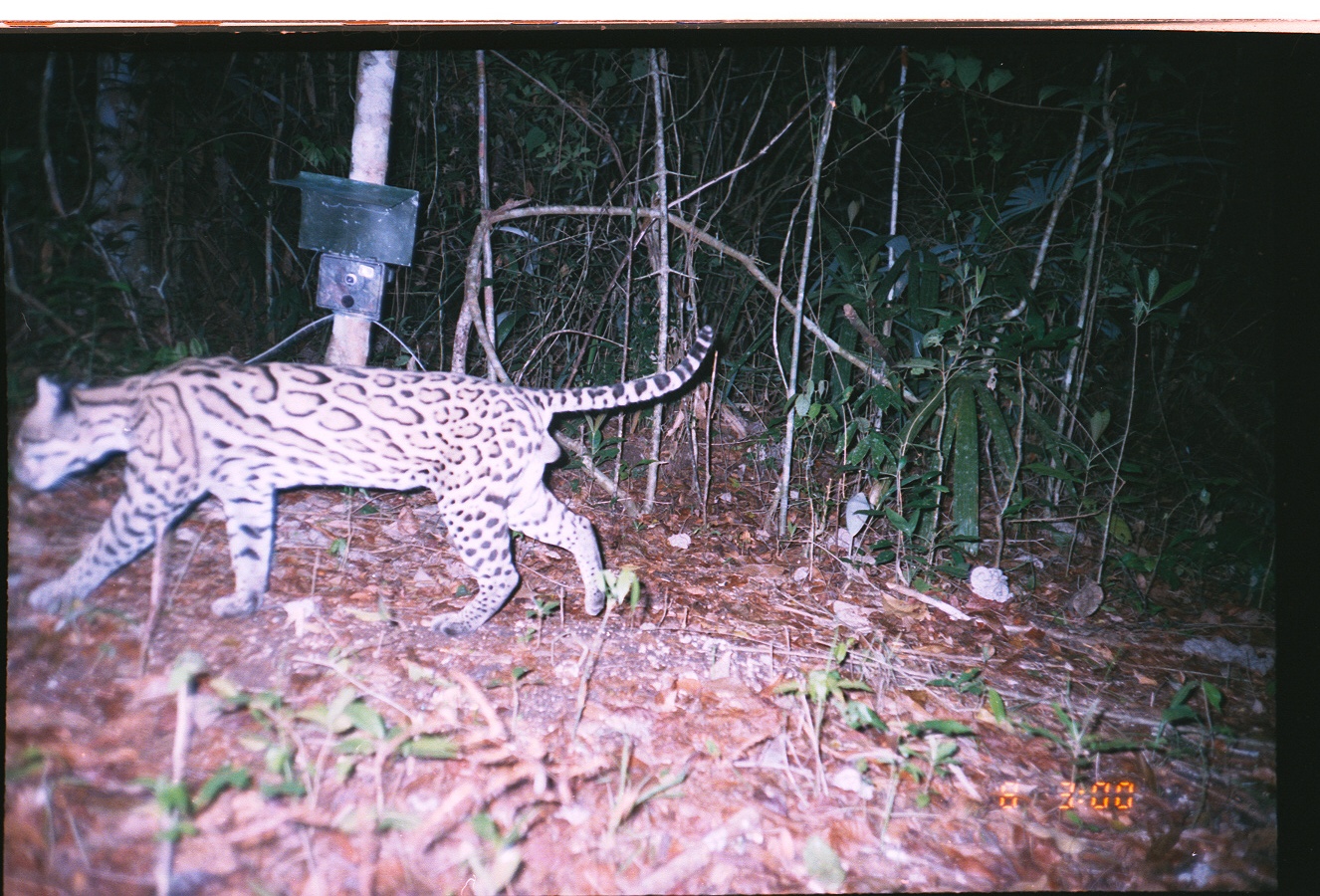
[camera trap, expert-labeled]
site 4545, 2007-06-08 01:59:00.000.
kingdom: Animalia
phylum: Chordata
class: Mammalia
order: Carnivora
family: Felidae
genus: Leopardus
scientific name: Leopardus pardalis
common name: ocelot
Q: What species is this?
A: Leopardus pardalis (ocelot).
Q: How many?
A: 1.